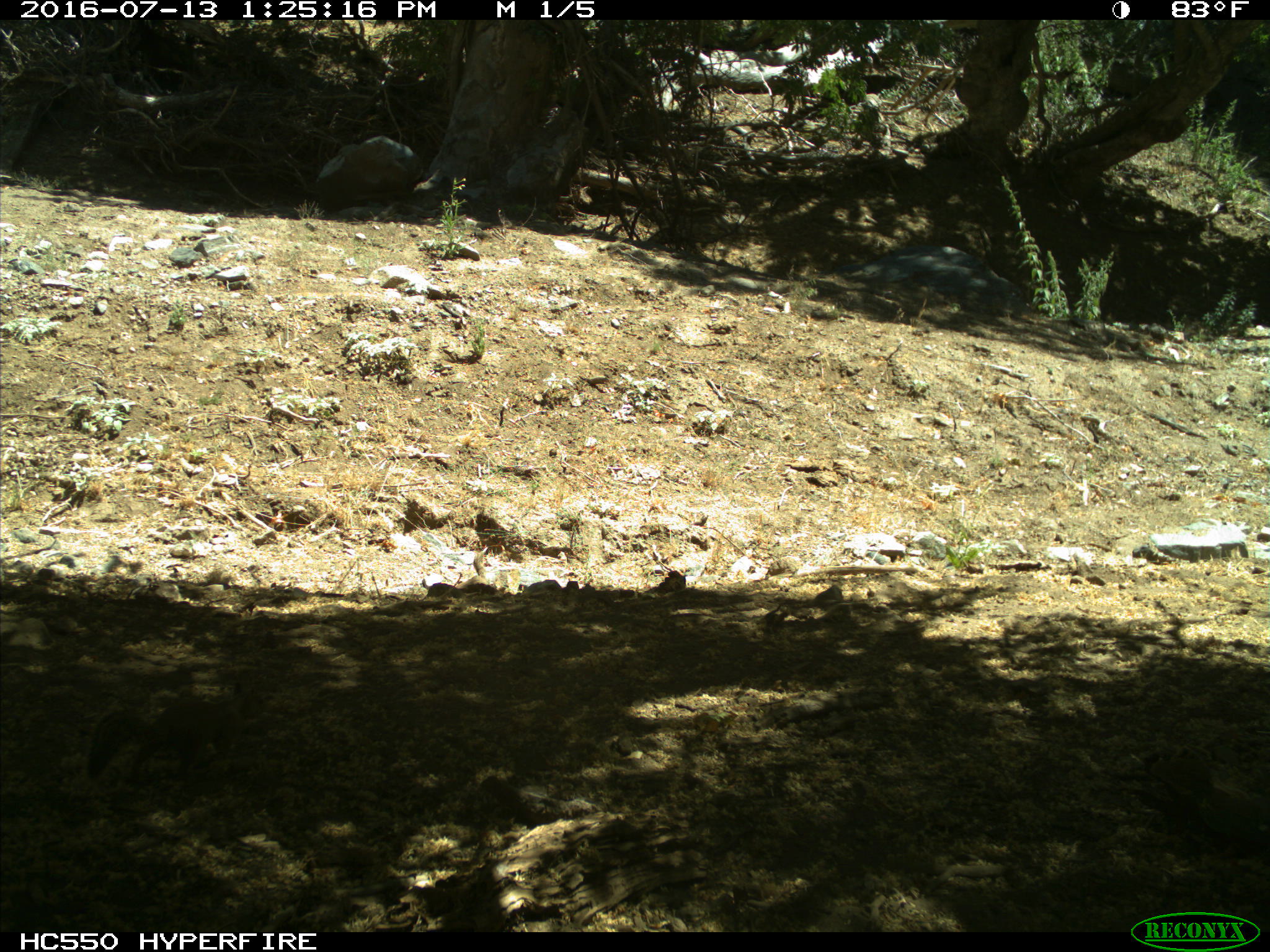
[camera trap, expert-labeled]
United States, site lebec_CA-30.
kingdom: Animalia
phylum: Chordata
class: Mammalia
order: Rodentia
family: Sciuridae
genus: Otospermophilus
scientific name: Otospermophilus beecheyi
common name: california ground squirrel